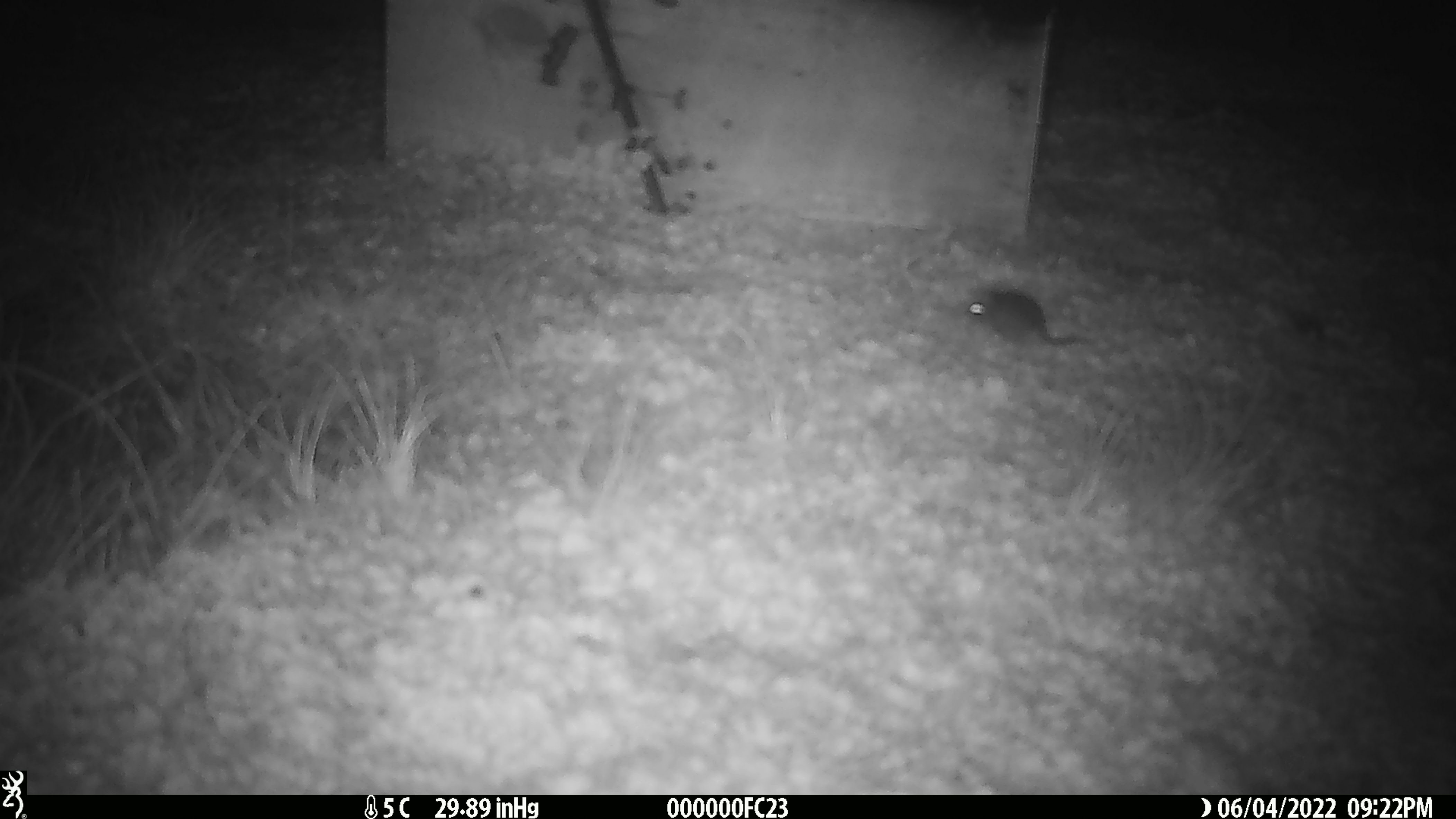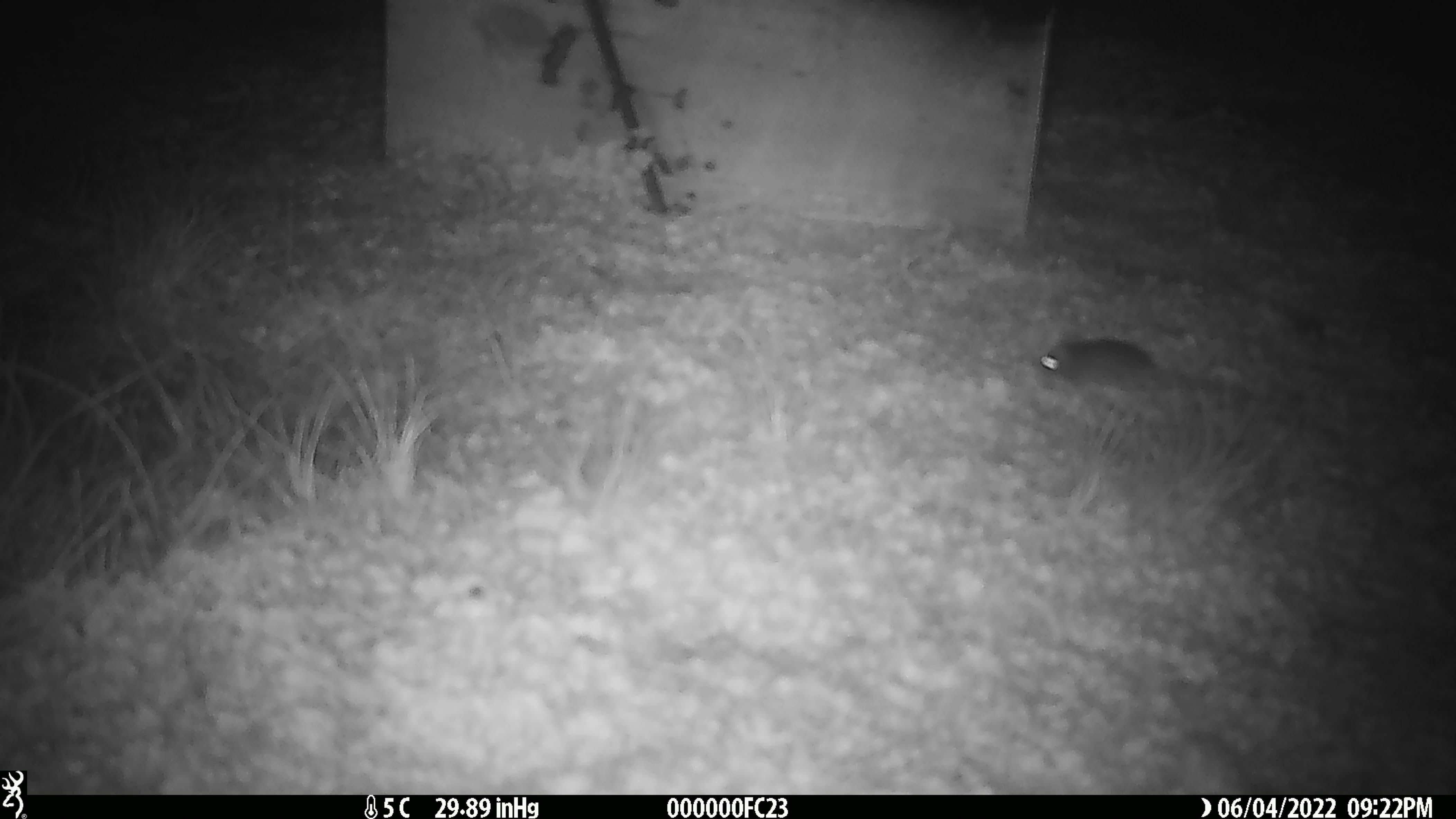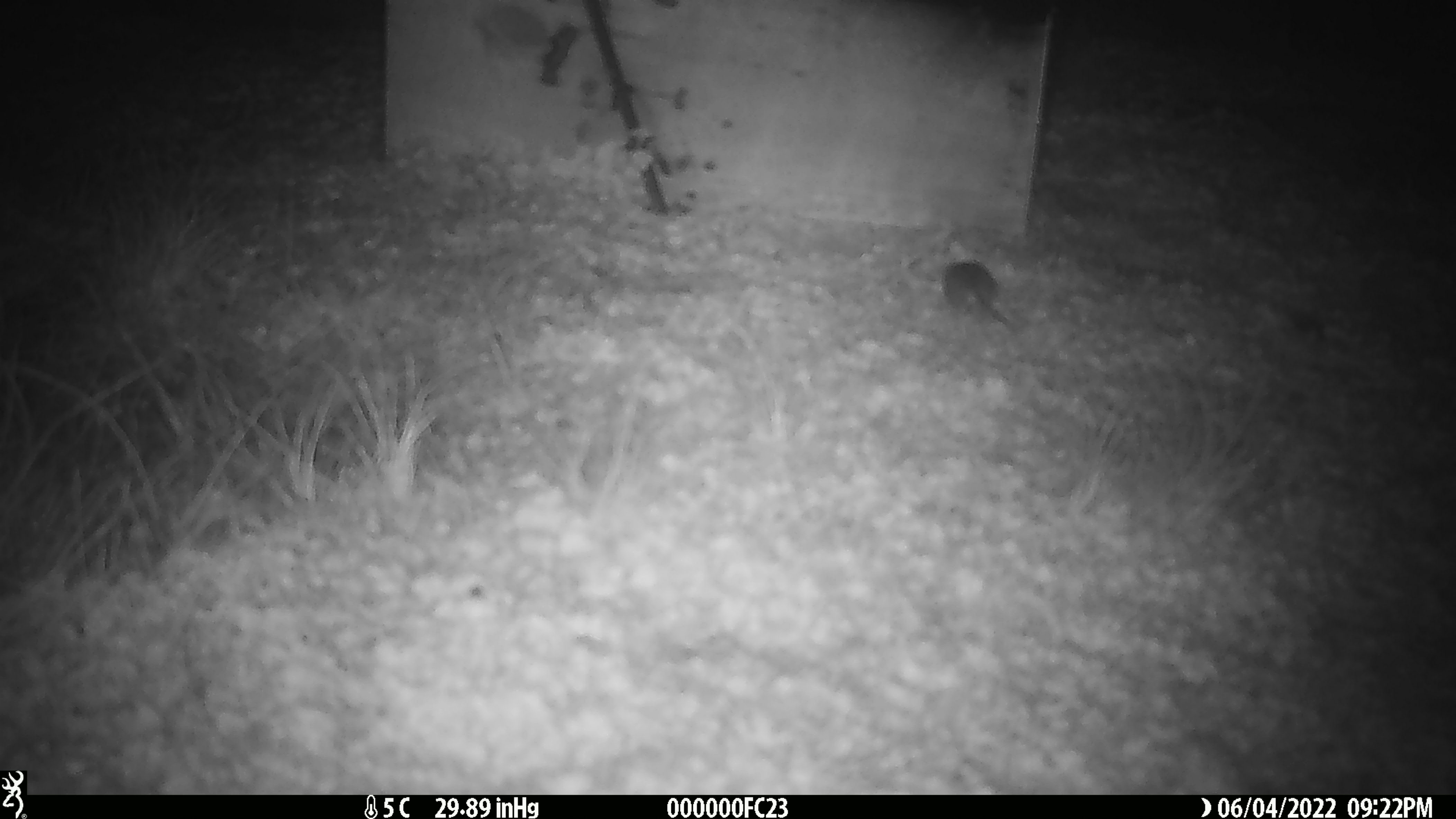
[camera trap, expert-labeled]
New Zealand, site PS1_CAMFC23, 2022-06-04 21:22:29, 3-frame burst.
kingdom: Animalia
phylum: Chordata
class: Mammalia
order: Rodentia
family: Muridae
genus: Mus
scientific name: Mus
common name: mouse